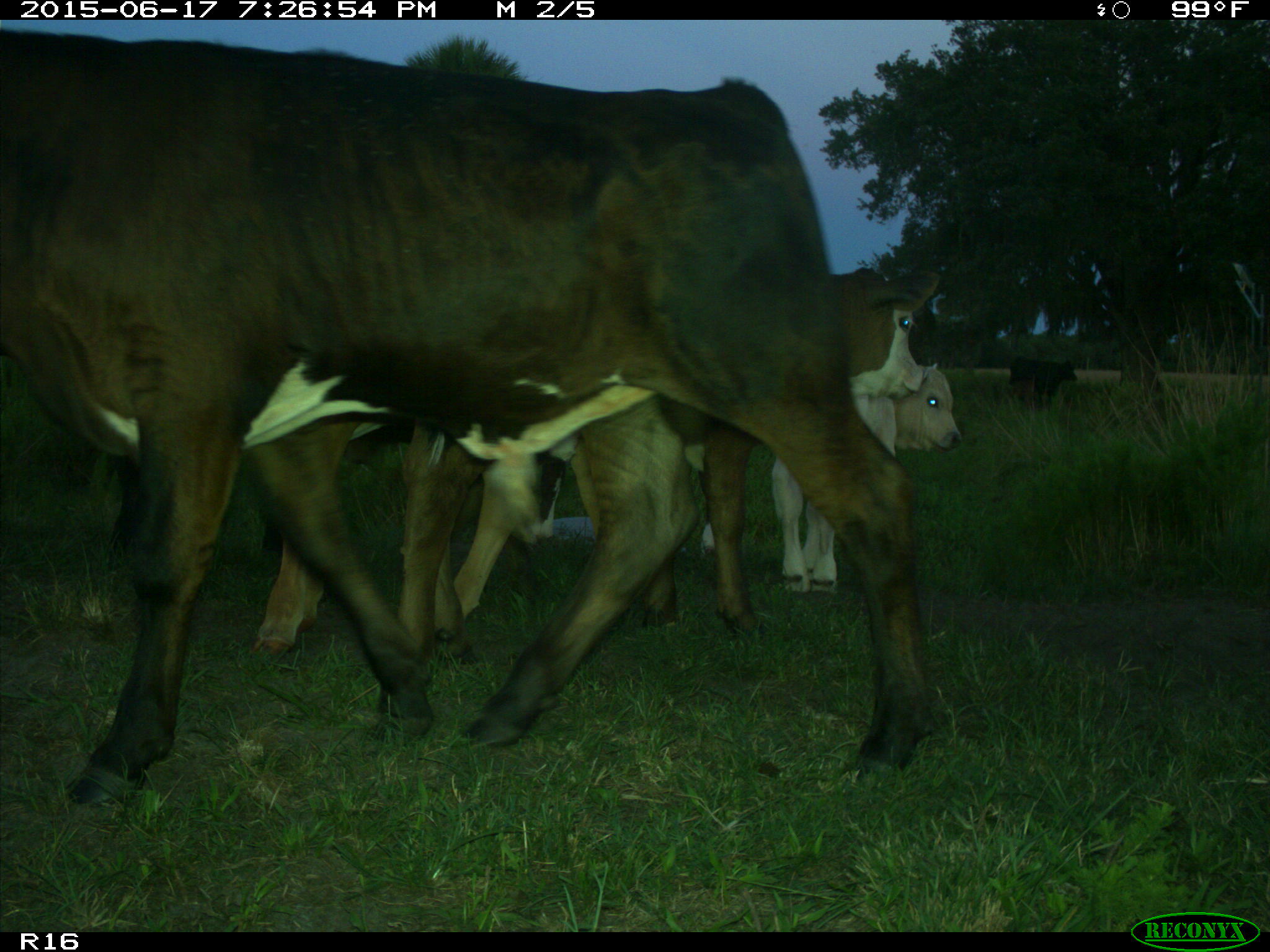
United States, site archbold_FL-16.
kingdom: Animalia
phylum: Chordata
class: Mammalia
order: Artiodactyla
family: Bovidae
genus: Bos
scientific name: Bos taurus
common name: domestic cow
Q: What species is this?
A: Bos taurus (domestic cow).